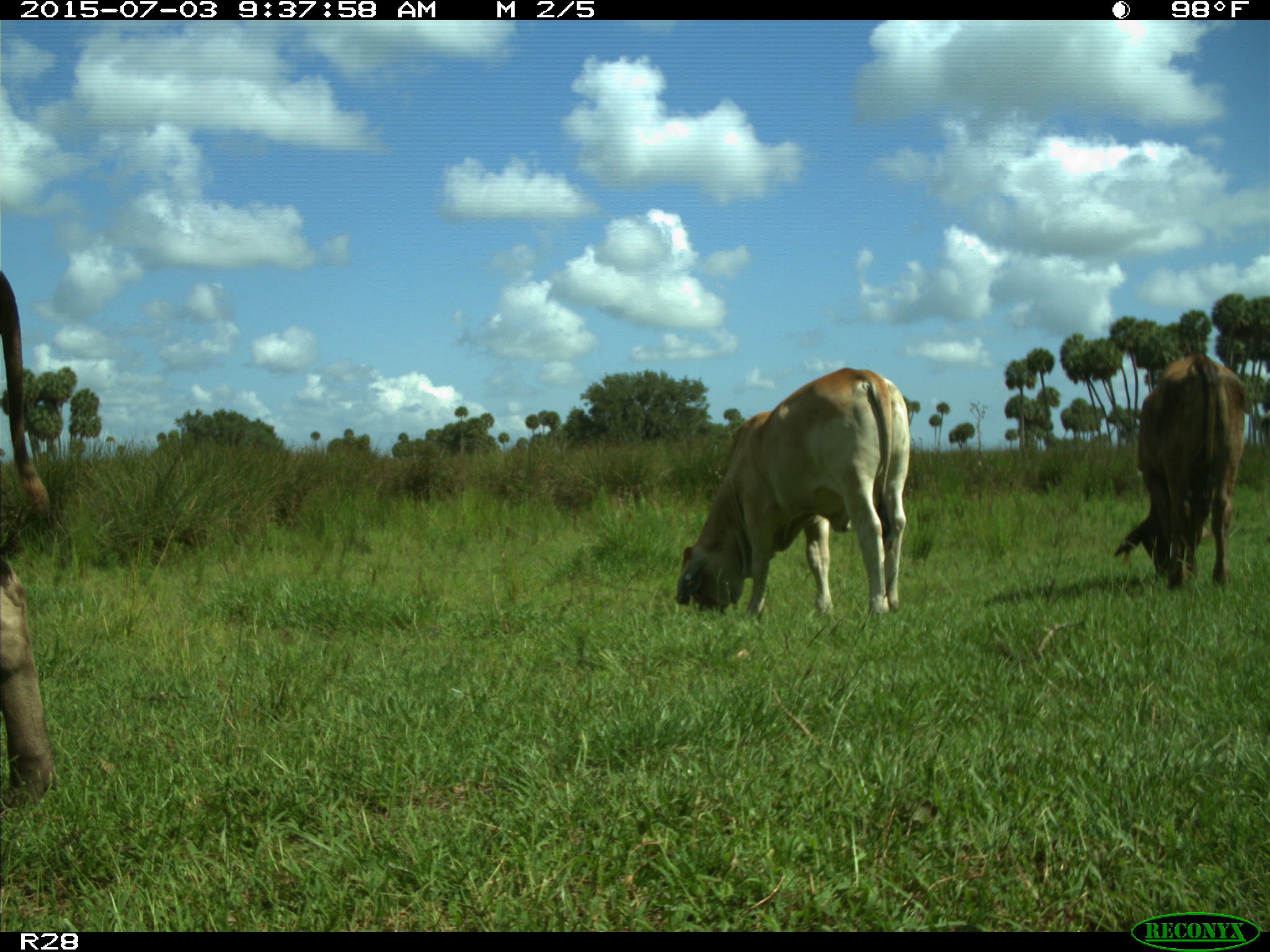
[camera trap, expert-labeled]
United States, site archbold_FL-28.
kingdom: Animalia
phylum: Chordata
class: Mammalia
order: Artiodactyla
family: Bovidae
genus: Bos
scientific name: Bos taurus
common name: domestic cow